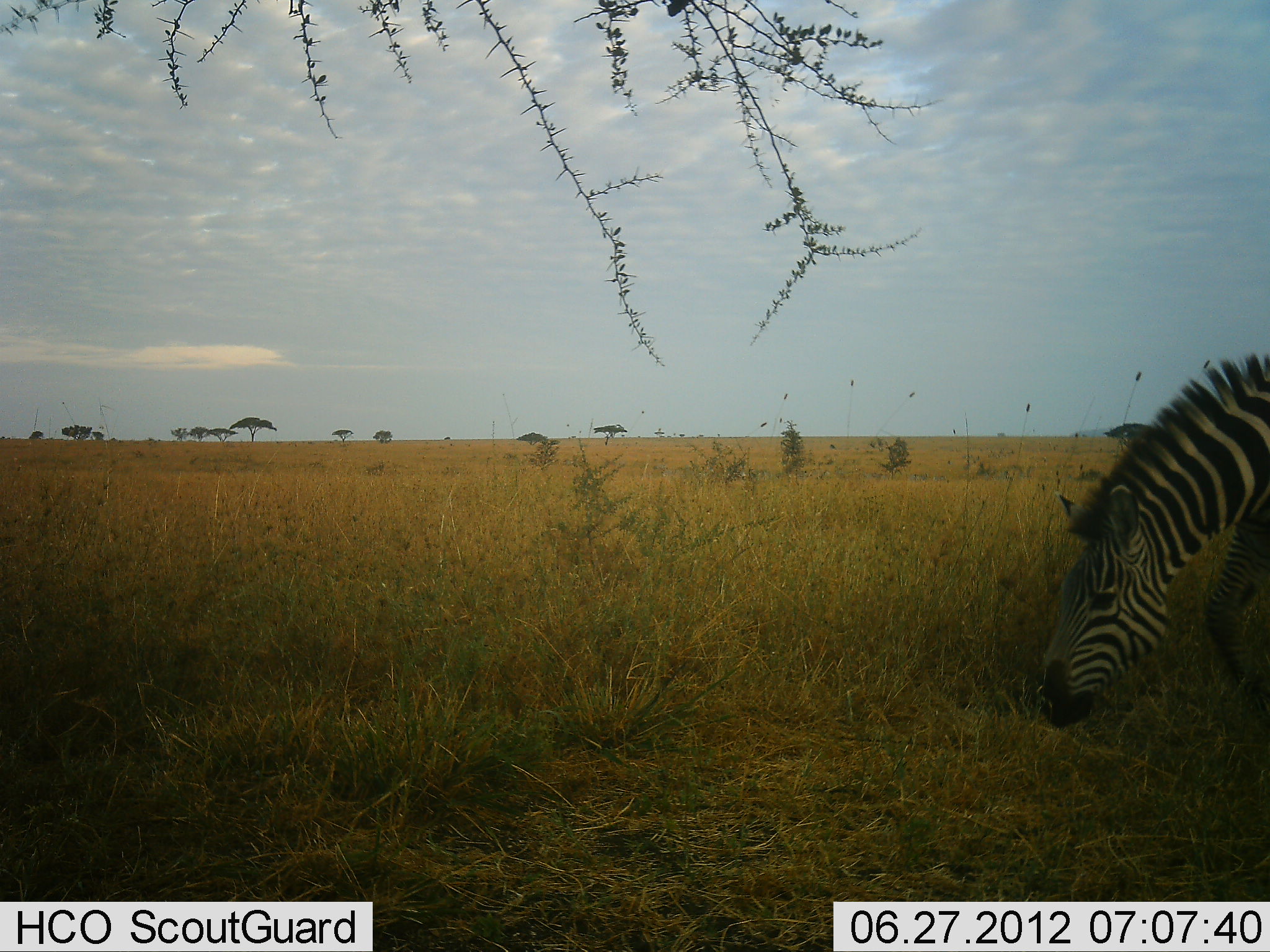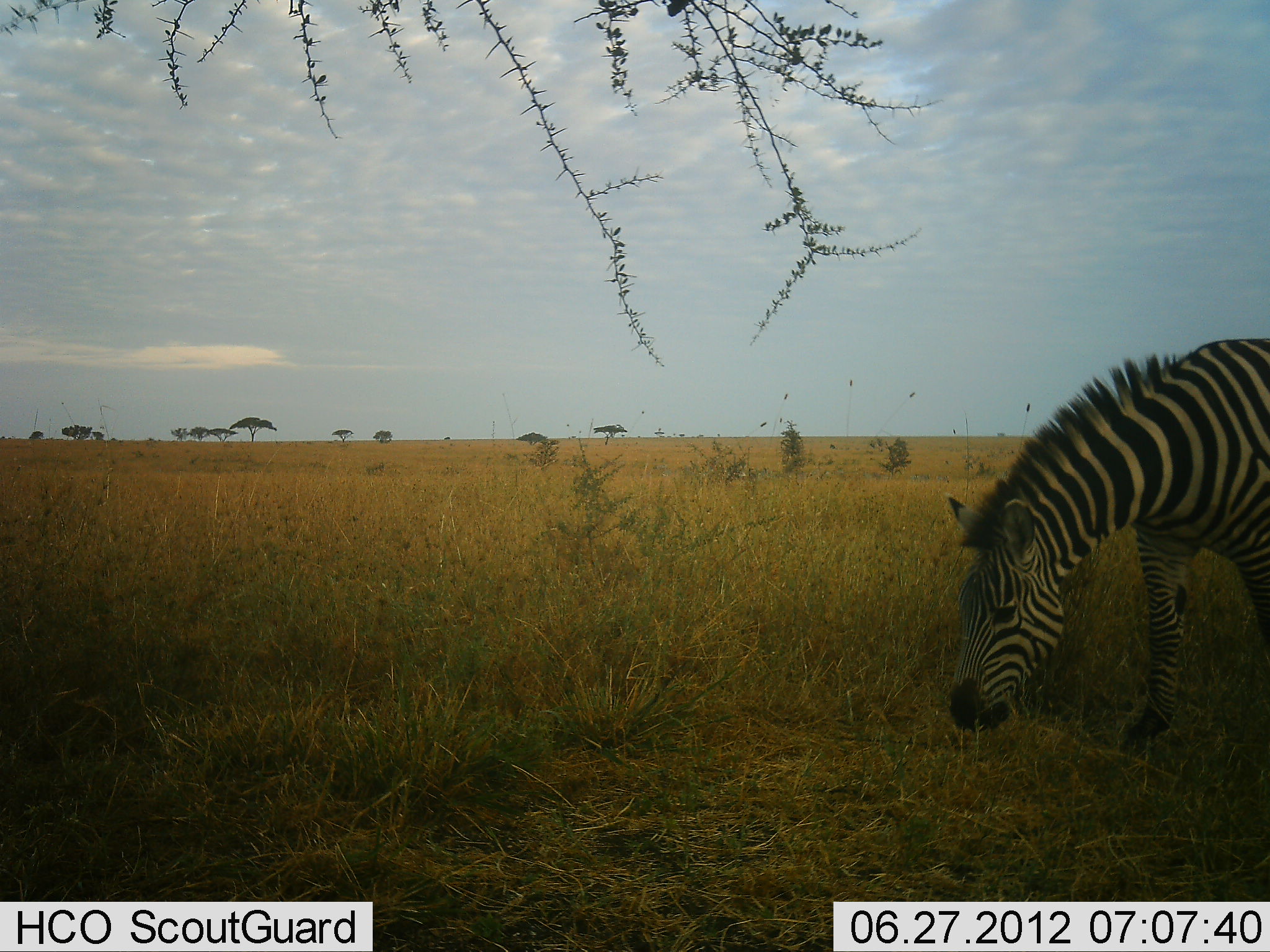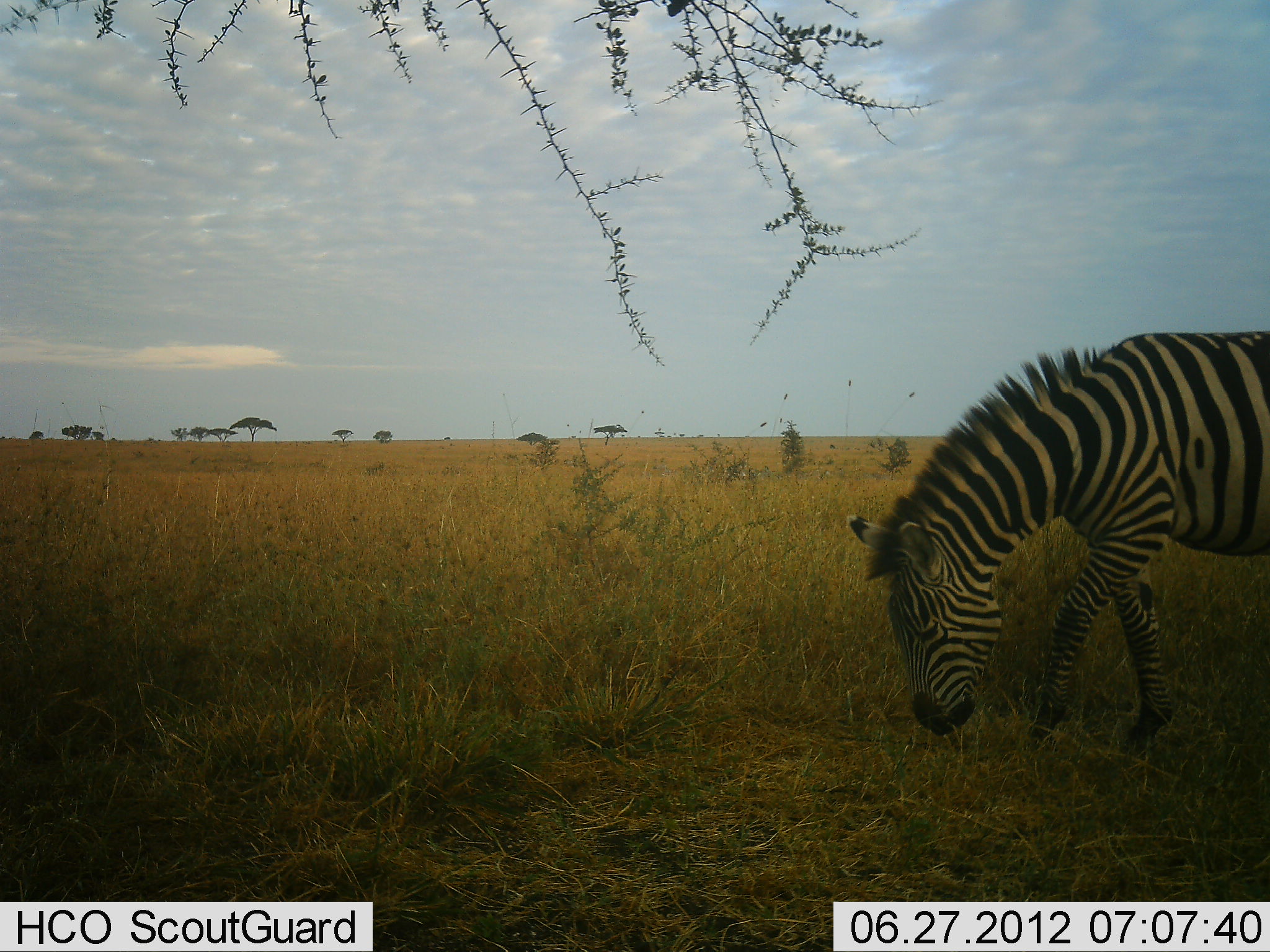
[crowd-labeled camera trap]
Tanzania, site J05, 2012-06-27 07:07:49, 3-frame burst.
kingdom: Animalia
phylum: Chordata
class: Mammalia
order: Perissodactyla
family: Equidae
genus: Equus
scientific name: Equus quagga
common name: plains zebra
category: zebra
Zebra (plains zebra) (Equus quagga), count 1. Behavior (volunteer vote fractions): standing 0%, resting 0%, moving 30%, interacting 0%. Young present (vote fraction): 0%. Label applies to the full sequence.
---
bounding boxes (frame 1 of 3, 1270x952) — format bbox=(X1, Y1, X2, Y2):
animal: bbox=(1039, 351, 1270, 732)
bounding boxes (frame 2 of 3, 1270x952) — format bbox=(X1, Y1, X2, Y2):
animal: bbox=(945, 339, 1270, 743)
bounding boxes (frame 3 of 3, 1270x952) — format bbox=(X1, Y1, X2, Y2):
animal: bbox=(848, 332, 1270, 748)